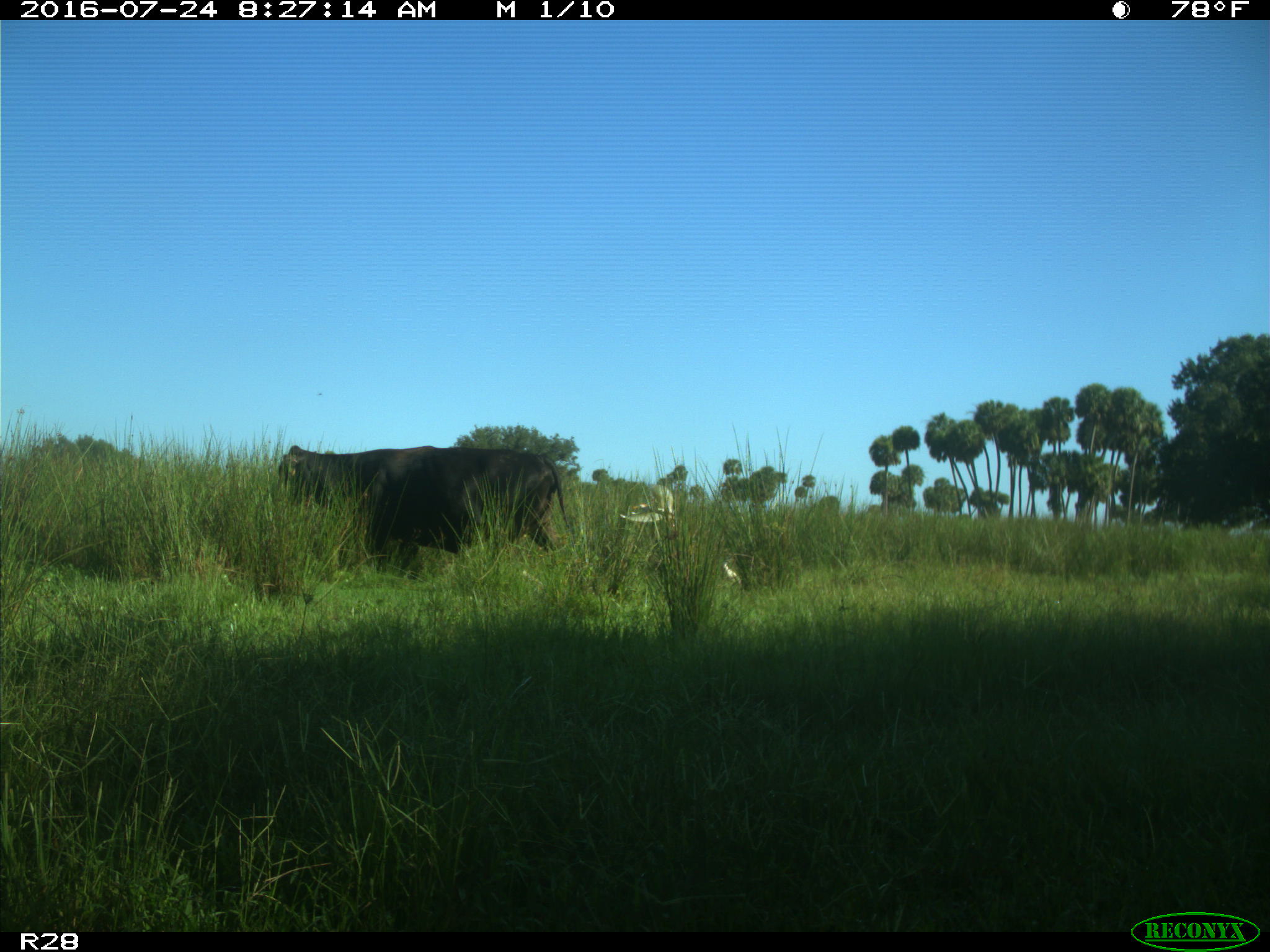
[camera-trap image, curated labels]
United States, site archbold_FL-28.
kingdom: Animalia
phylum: Chordata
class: Mammalia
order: Artiodactyla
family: Bovidae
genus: Bos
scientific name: Bos taurus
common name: domestic cow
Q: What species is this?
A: Bos taurus (domestic cow).